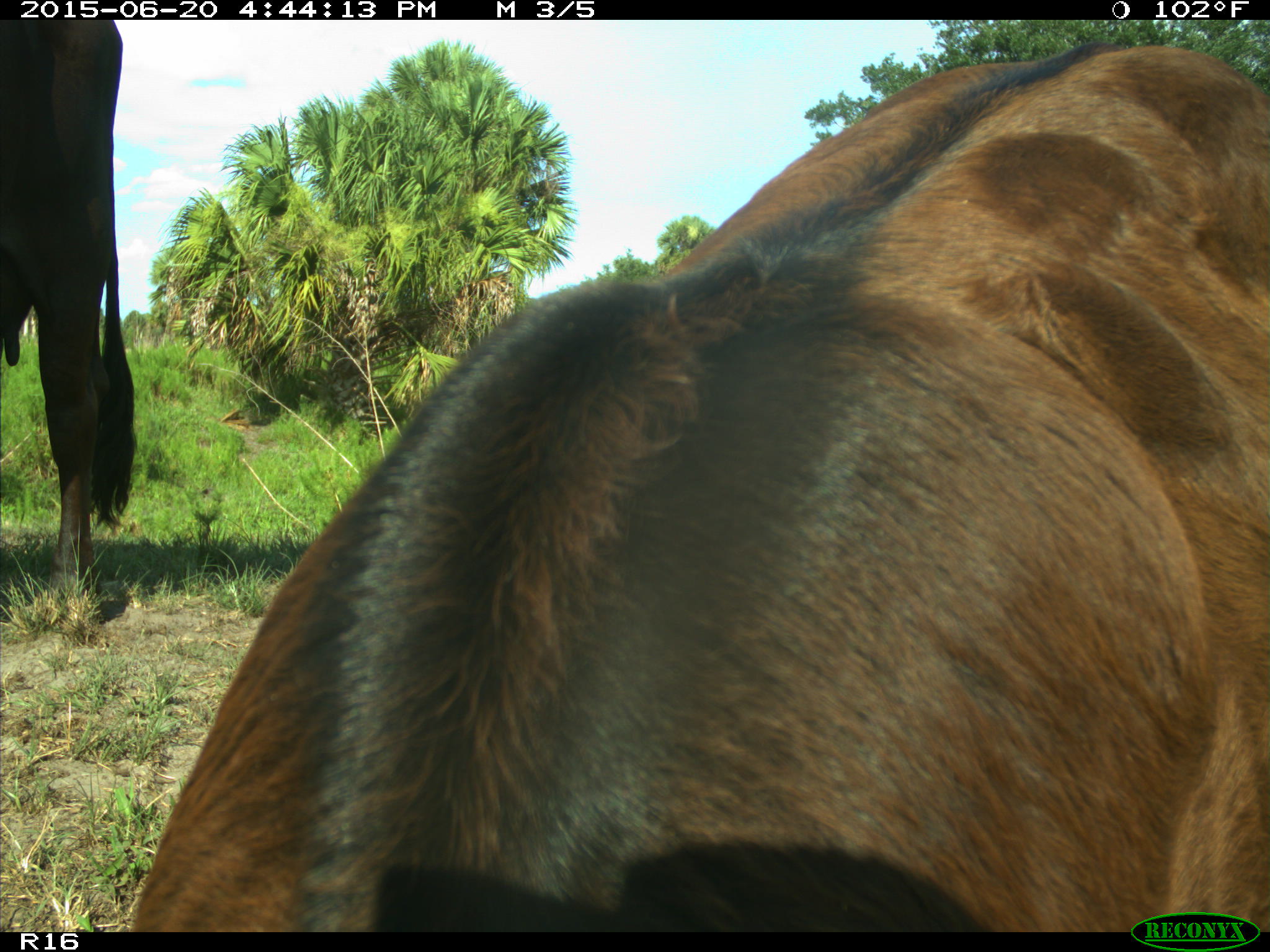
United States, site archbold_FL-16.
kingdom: Animalia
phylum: Chordata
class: Mammalia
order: Artiodactyla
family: Bovidae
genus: Bos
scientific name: Bos taurus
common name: domestic cow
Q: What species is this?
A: Bos taurus (domestic cow).